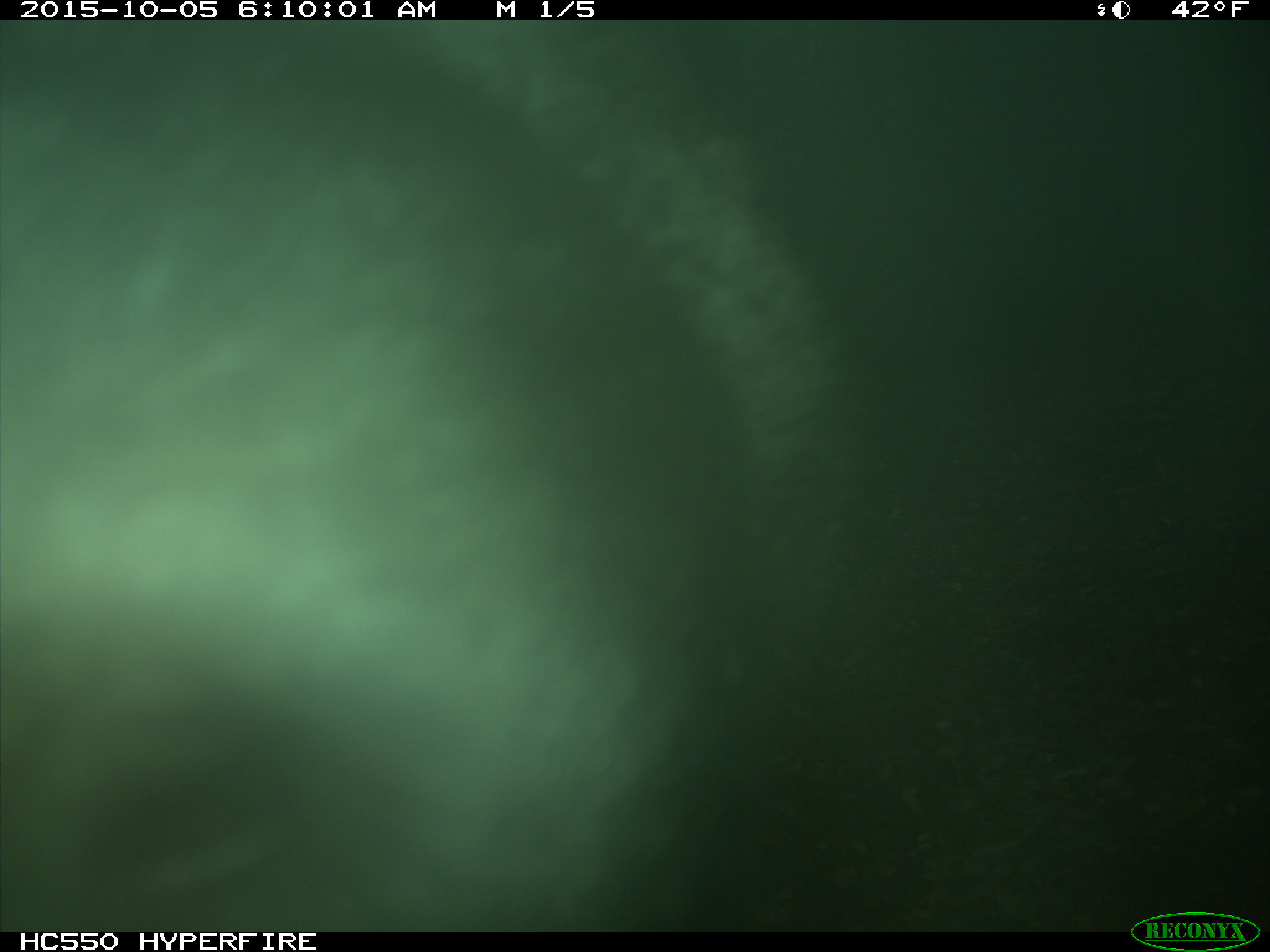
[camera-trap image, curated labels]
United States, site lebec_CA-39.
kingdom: Animalia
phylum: Chordata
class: Mammalia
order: Carnivora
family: Ursidae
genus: Ursus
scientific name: Ursus americanus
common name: american black bear